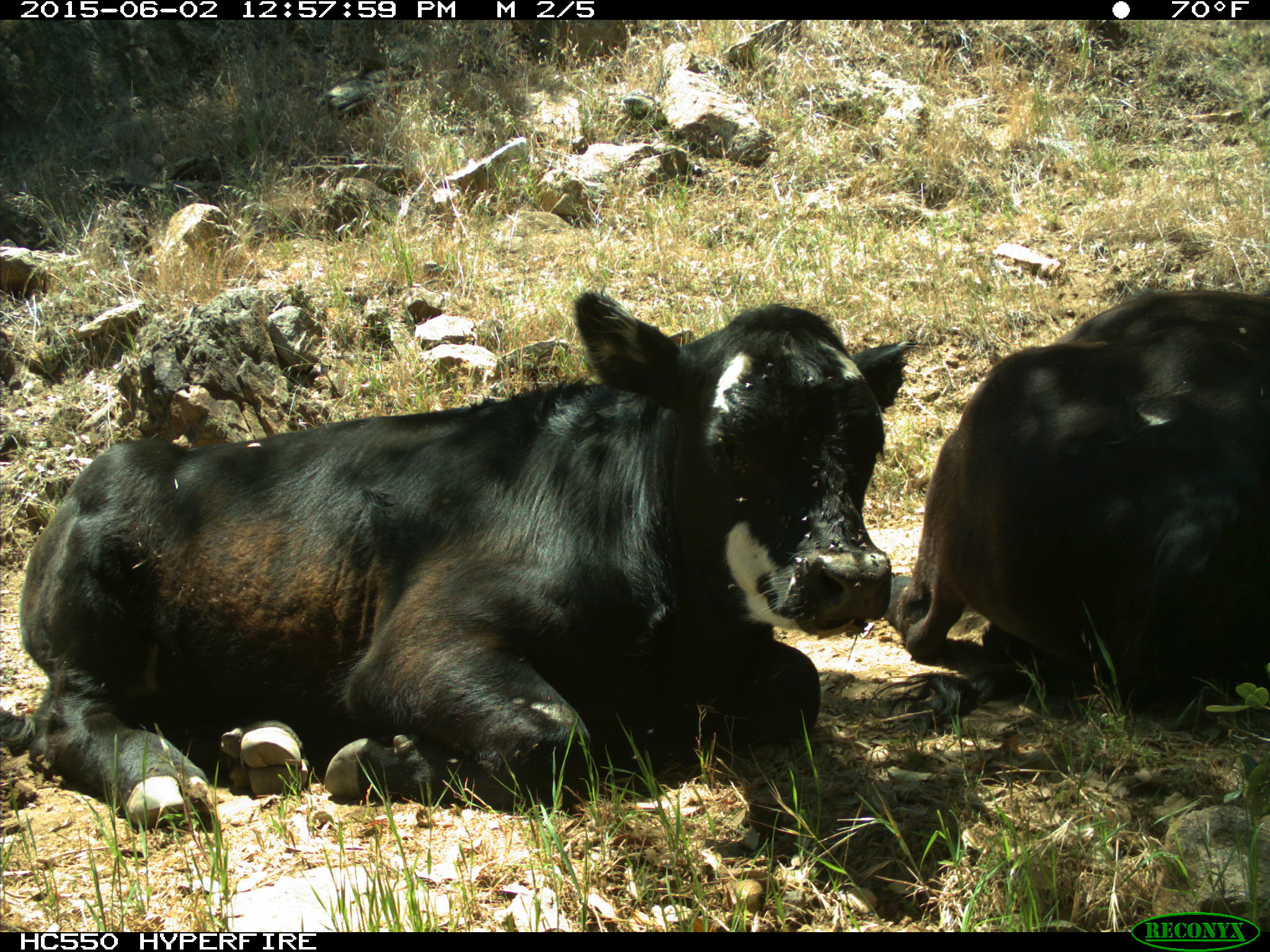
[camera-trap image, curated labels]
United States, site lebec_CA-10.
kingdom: Animalia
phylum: Chordata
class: Mammalia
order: Artiodactyla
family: Bovidae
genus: Bos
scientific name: Bos taurus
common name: domestic cow